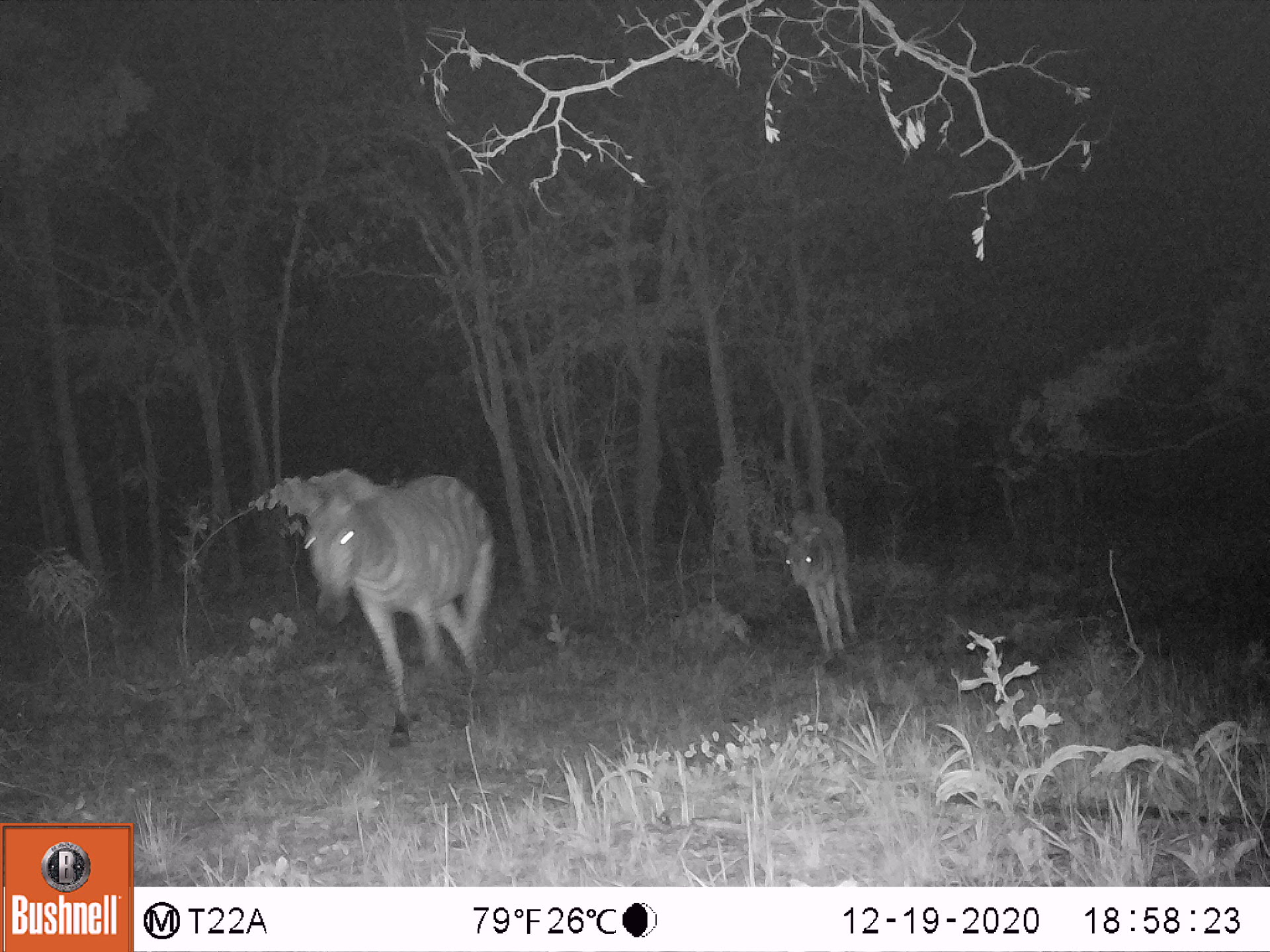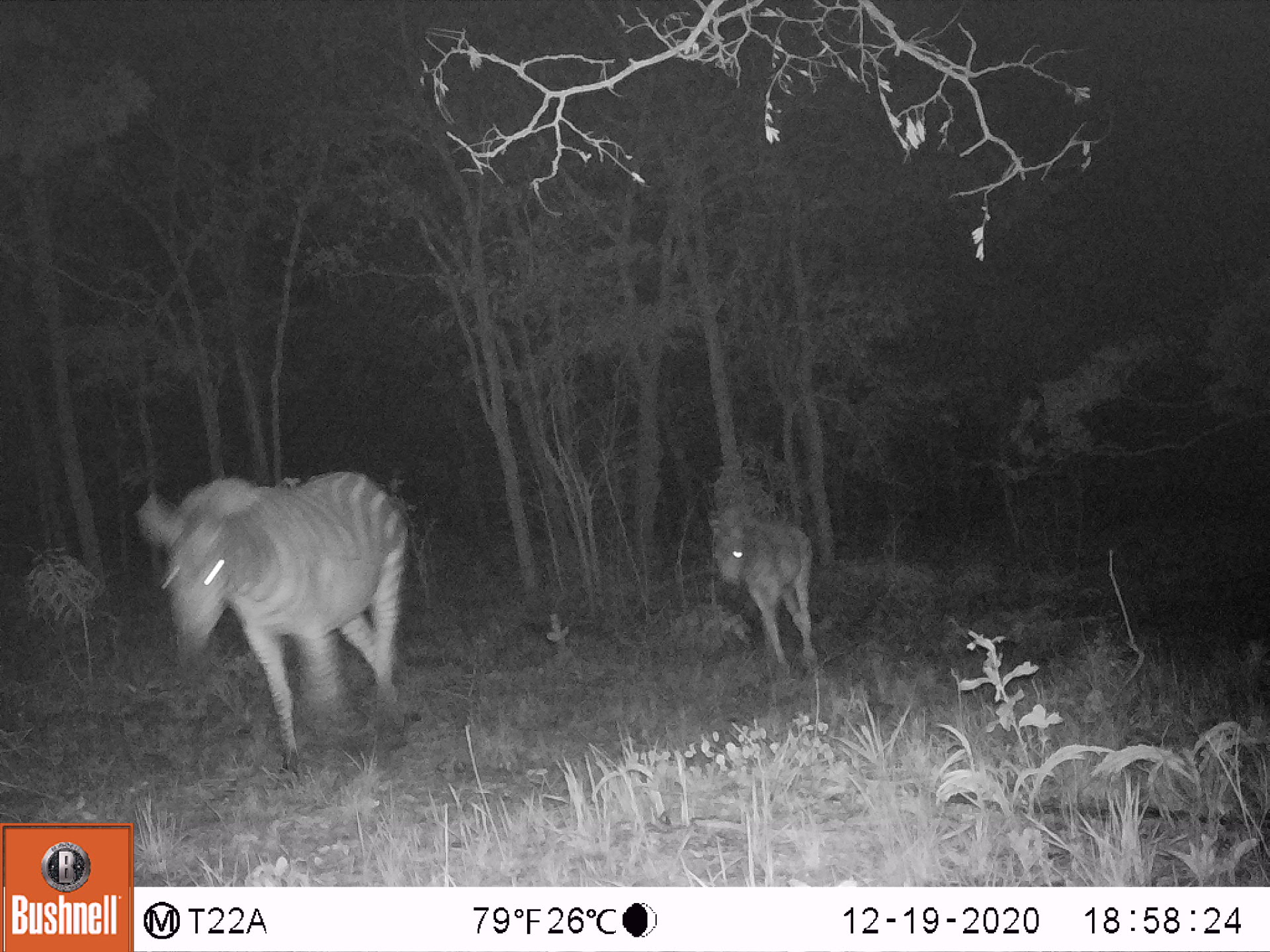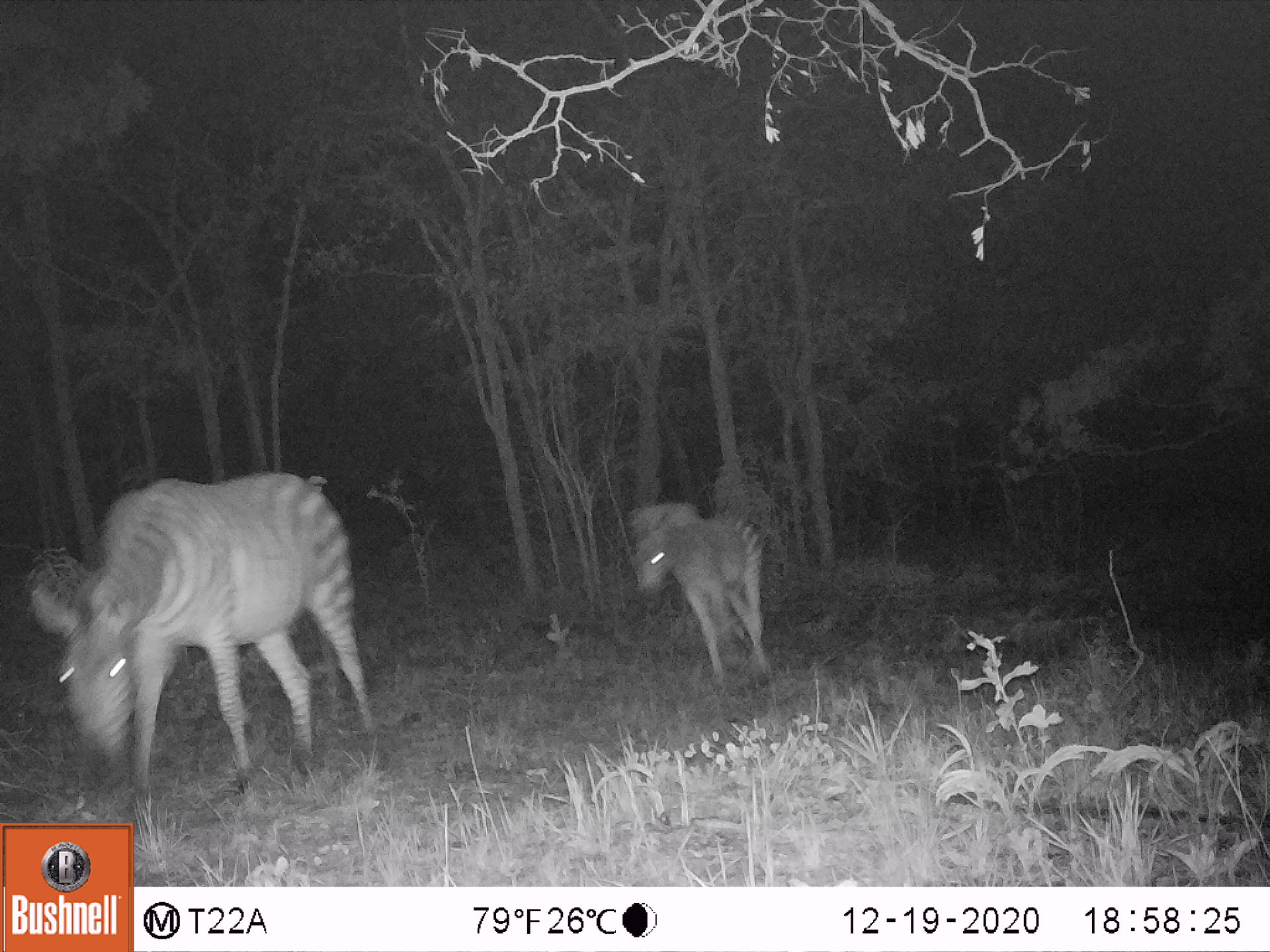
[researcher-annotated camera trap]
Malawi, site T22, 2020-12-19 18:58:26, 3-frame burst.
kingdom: Animalia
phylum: Chordata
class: Mammalia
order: Perissodactyla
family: Equidae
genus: Equus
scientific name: Equus quagga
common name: plains zebra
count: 2